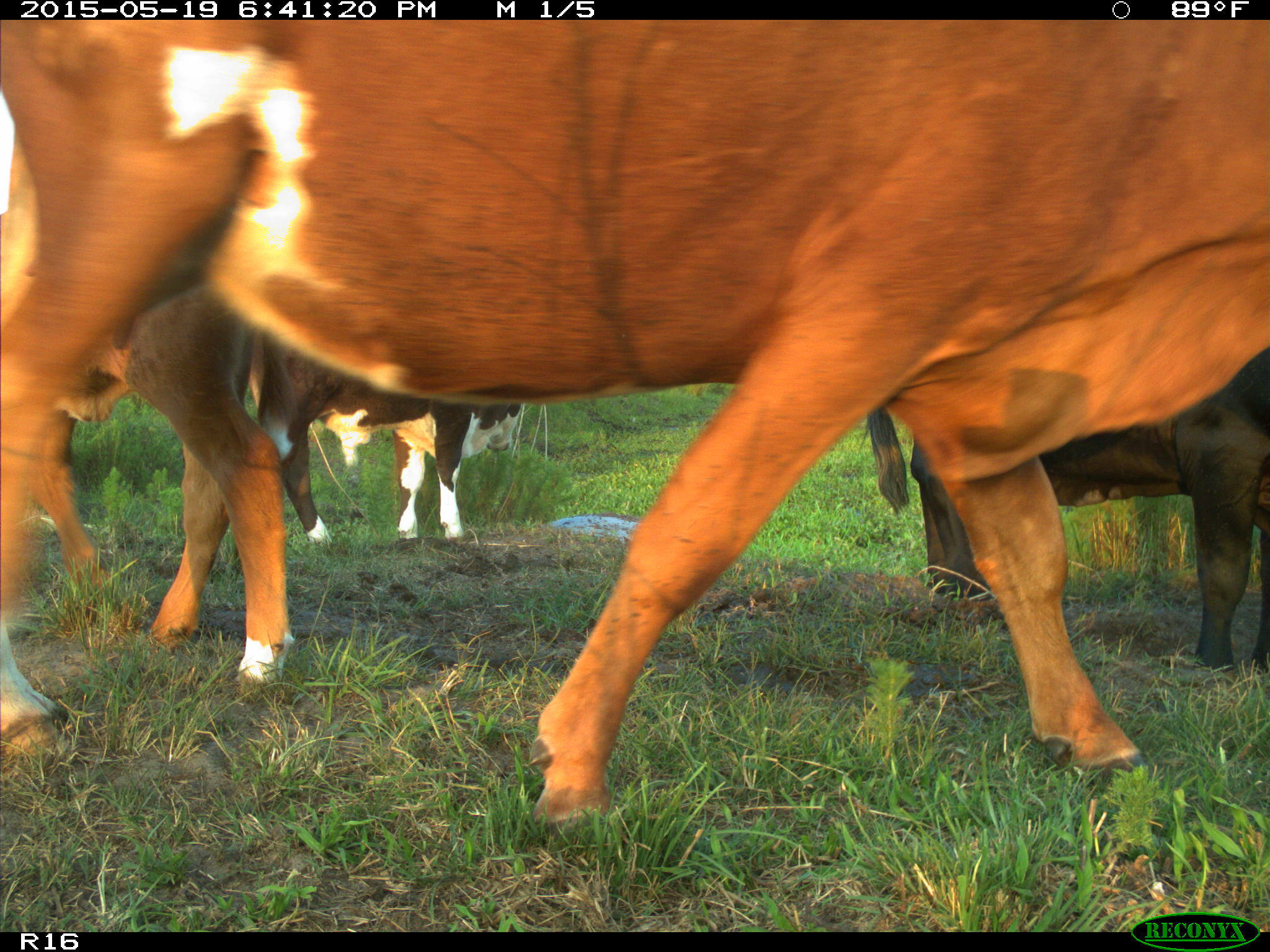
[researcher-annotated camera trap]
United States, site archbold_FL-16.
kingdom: Animalia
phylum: Chordata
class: Mammalia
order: Artiodactyla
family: Bovidae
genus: Bos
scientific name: Bos taurus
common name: domestic cow